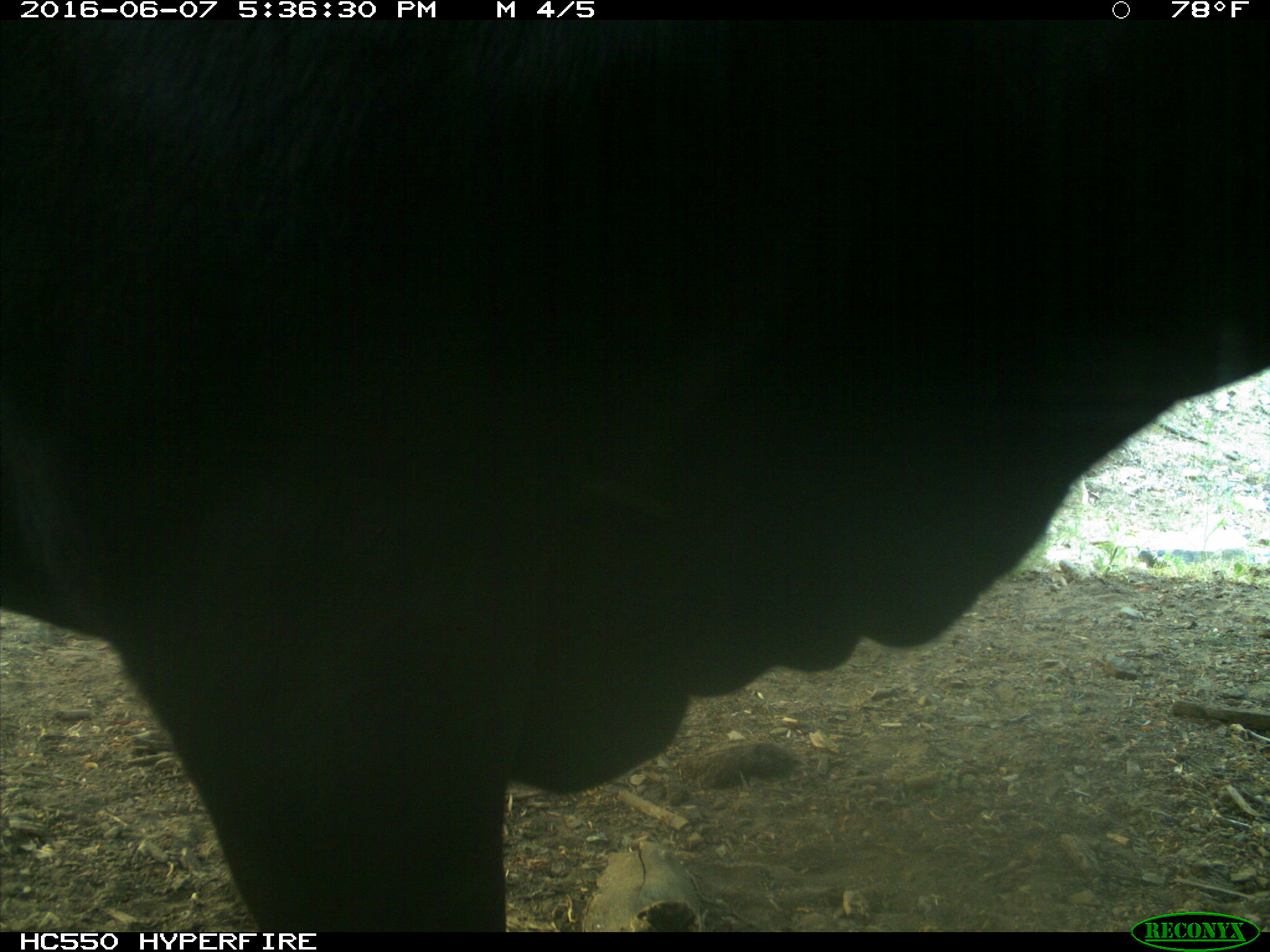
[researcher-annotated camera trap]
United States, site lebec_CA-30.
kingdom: Animalia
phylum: Chordata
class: Mammalia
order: Artiodactyla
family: Bovidae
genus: Bos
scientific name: Bos taurus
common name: domestic cow